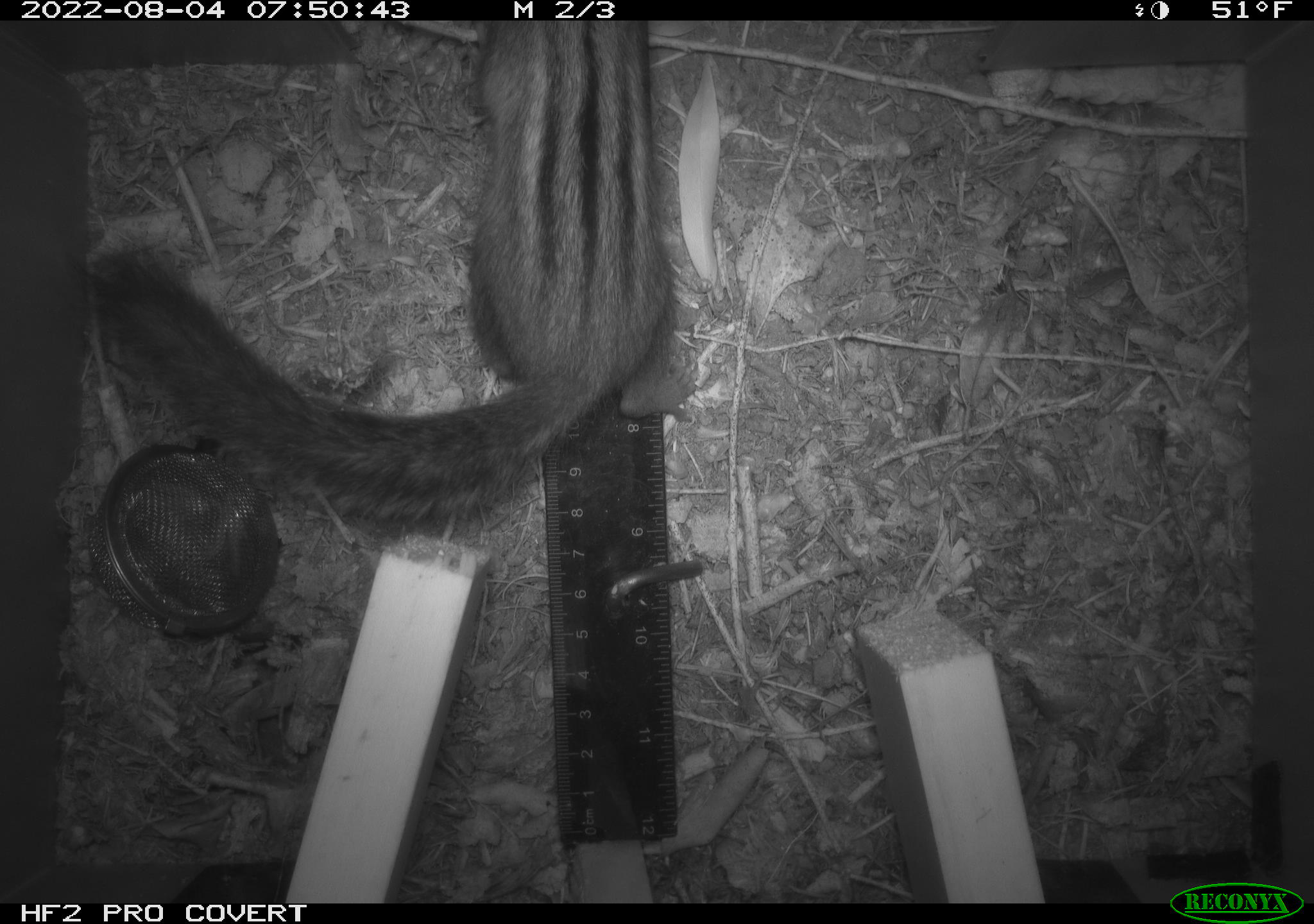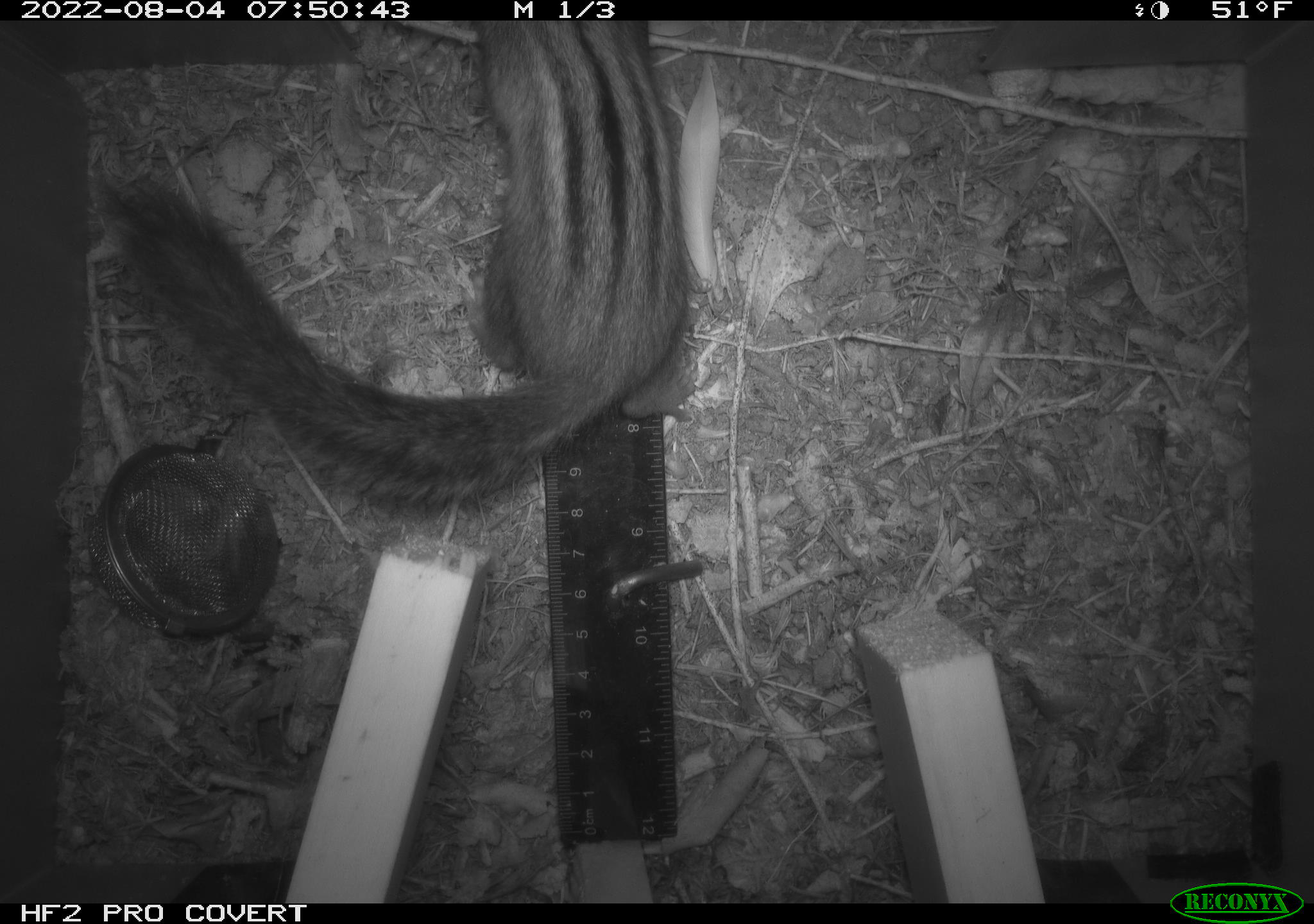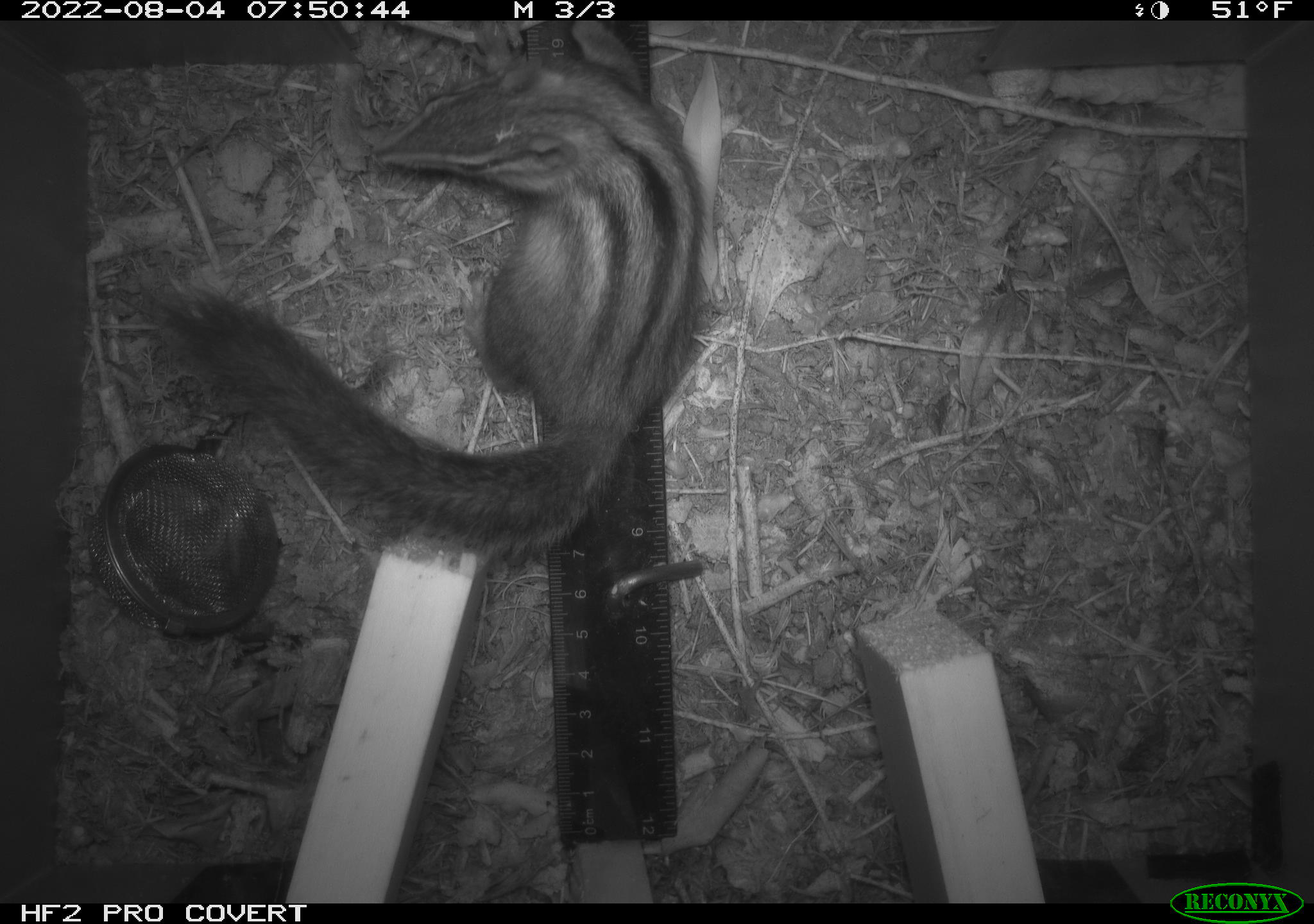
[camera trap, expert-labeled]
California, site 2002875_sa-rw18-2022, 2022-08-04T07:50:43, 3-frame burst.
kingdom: Animalia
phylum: Chordata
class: Mammalia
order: Rodentia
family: Sciuridae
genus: Neotamias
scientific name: Neotamias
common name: western chipmunks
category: neotamias species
Neotamias species (western chipmunks) (Neotamias).